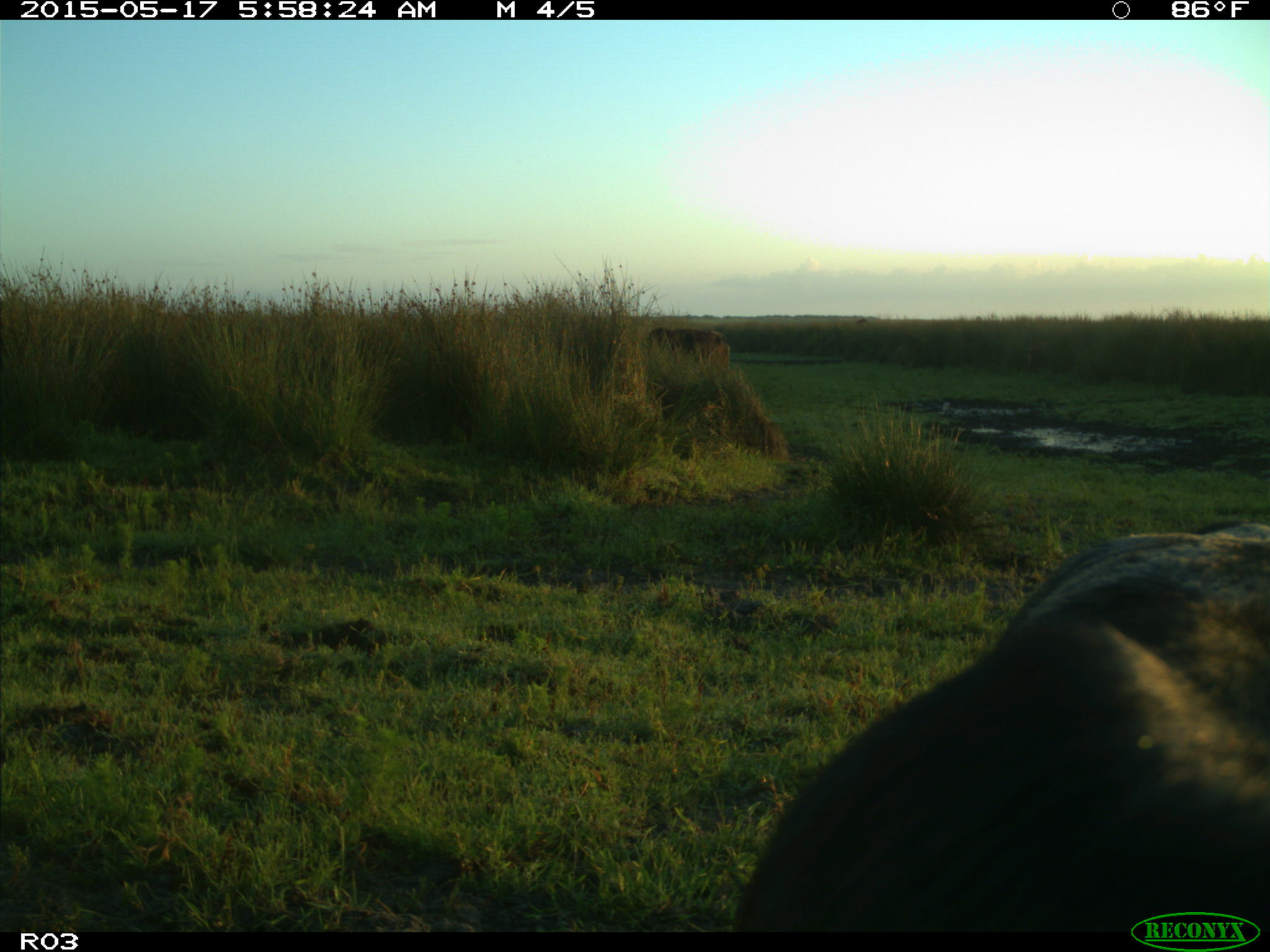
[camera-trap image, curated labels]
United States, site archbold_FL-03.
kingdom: Animalia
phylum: Chordata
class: Mammalia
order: Artiodactyla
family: Bovidae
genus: Bos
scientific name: Bos taurus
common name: domestic cow